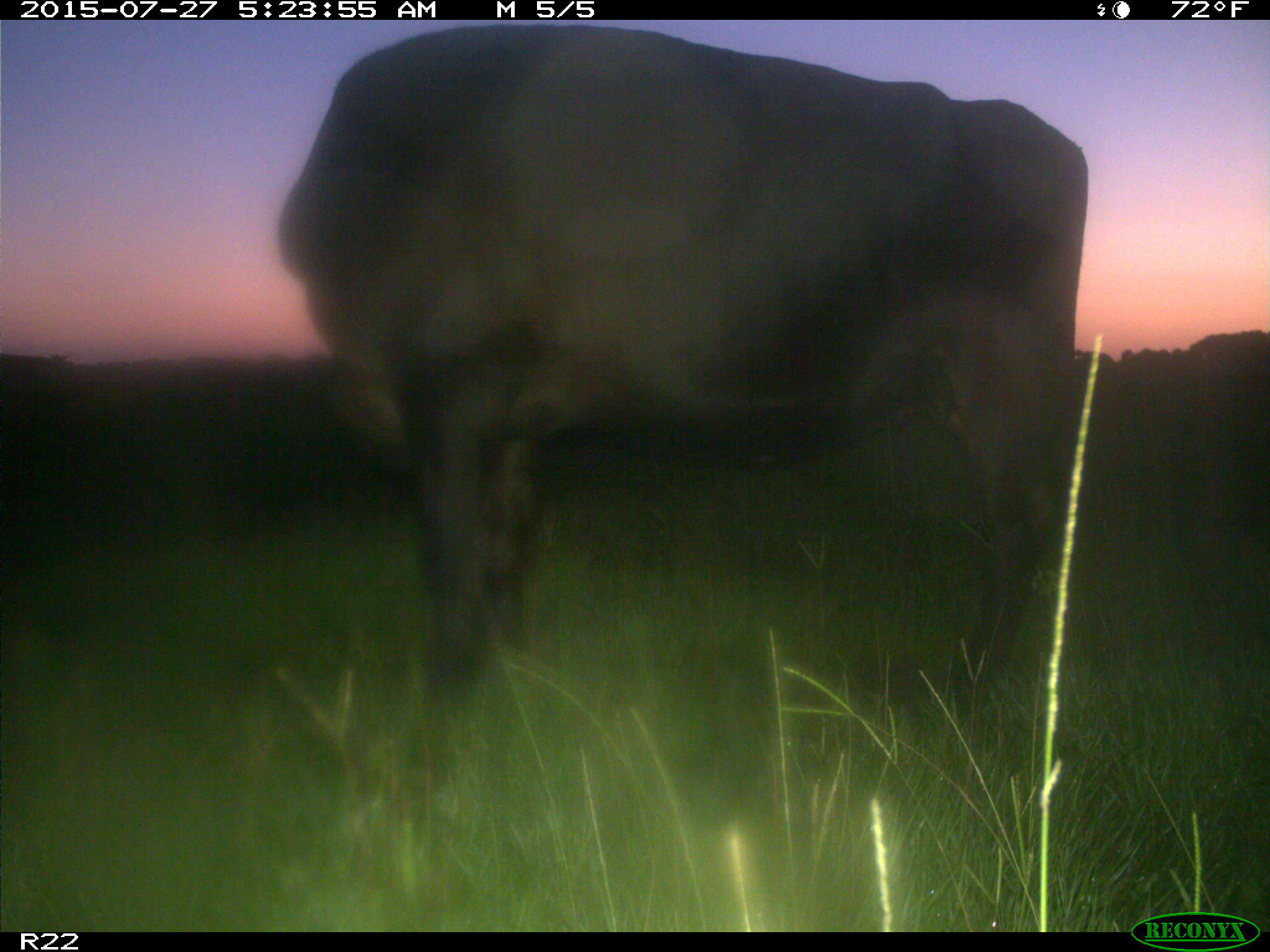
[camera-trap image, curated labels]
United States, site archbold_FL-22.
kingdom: Animalia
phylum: Chordata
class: Mammalia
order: Artiodactyla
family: Bovidae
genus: Bos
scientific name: Bos taurus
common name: domestic cow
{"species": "Bos taurus (domestic cow)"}